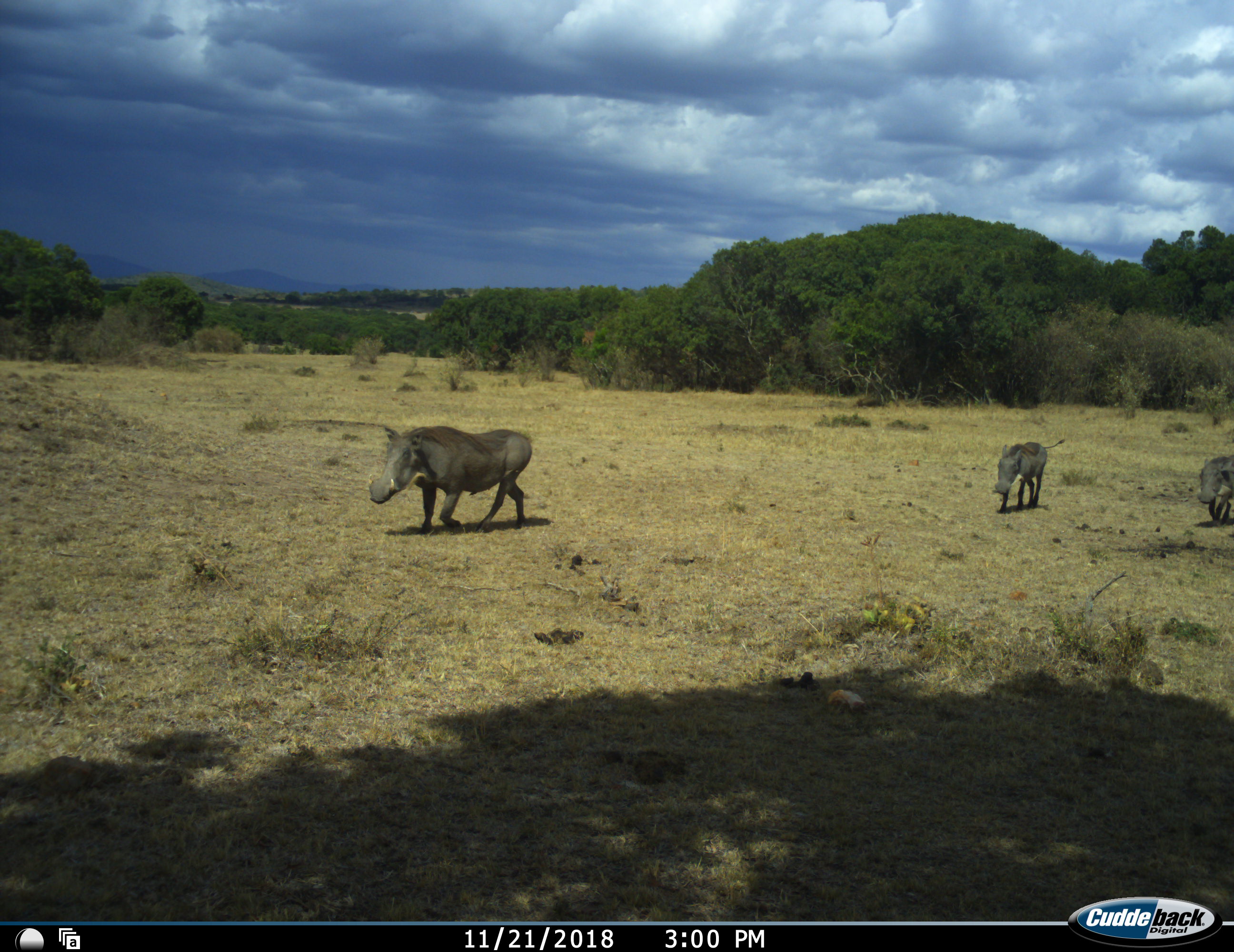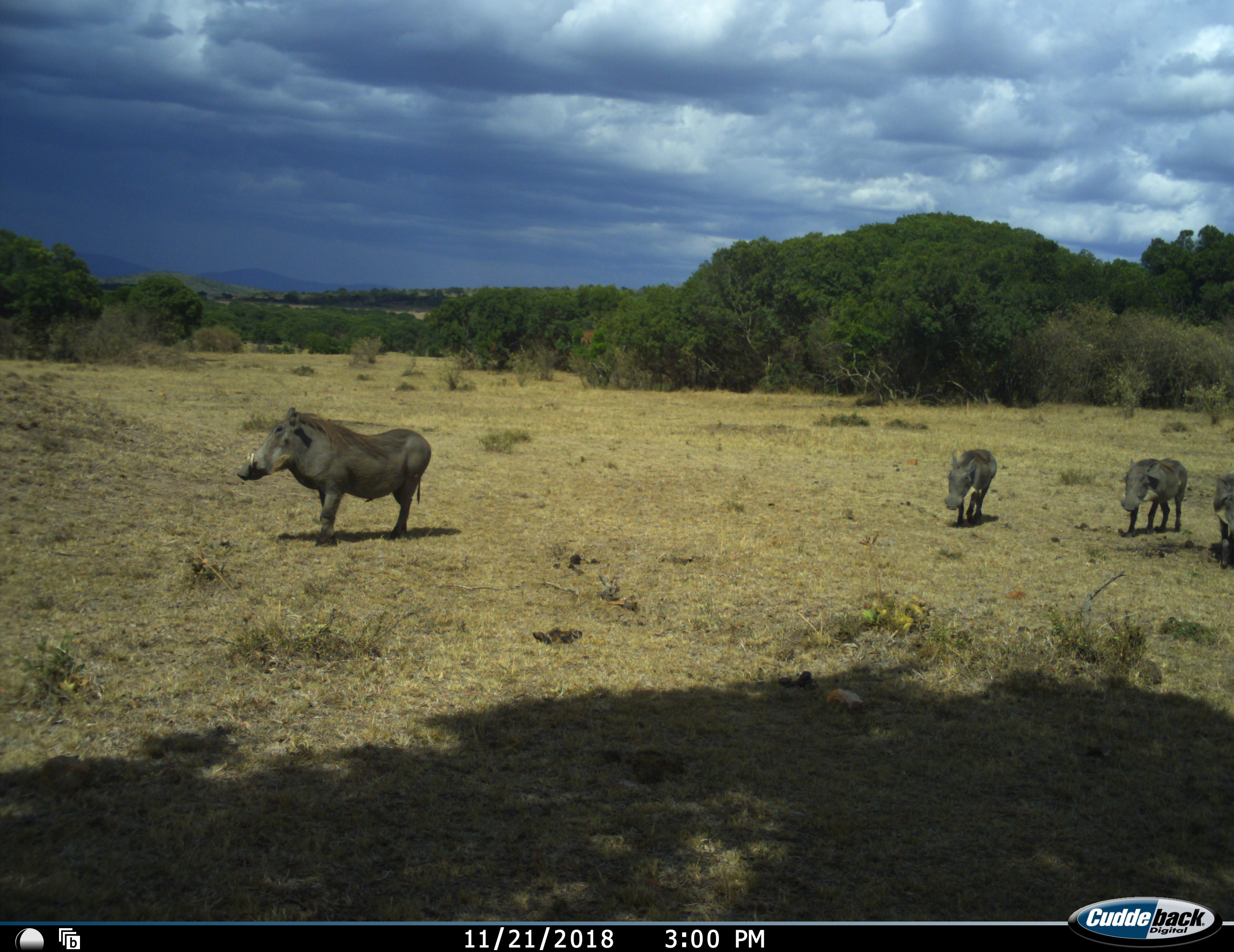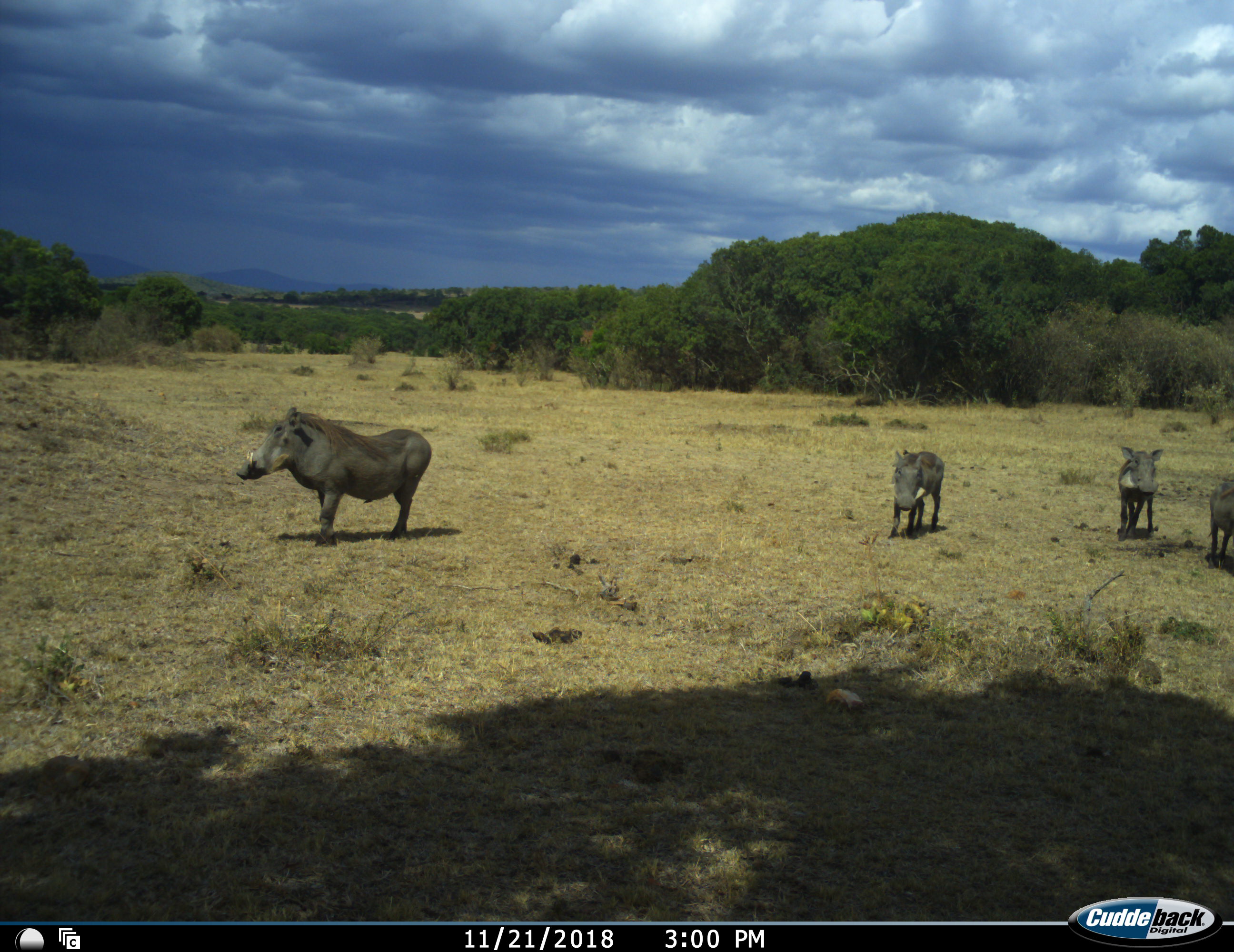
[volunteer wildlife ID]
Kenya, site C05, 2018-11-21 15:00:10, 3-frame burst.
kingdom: Animalia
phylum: Chordata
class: Mammalia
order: Artiodactyla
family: Suidae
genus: Phacochoerus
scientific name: Phacochoerus africanus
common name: warthog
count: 4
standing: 20%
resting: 0%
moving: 100%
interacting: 0%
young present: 40%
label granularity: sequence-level